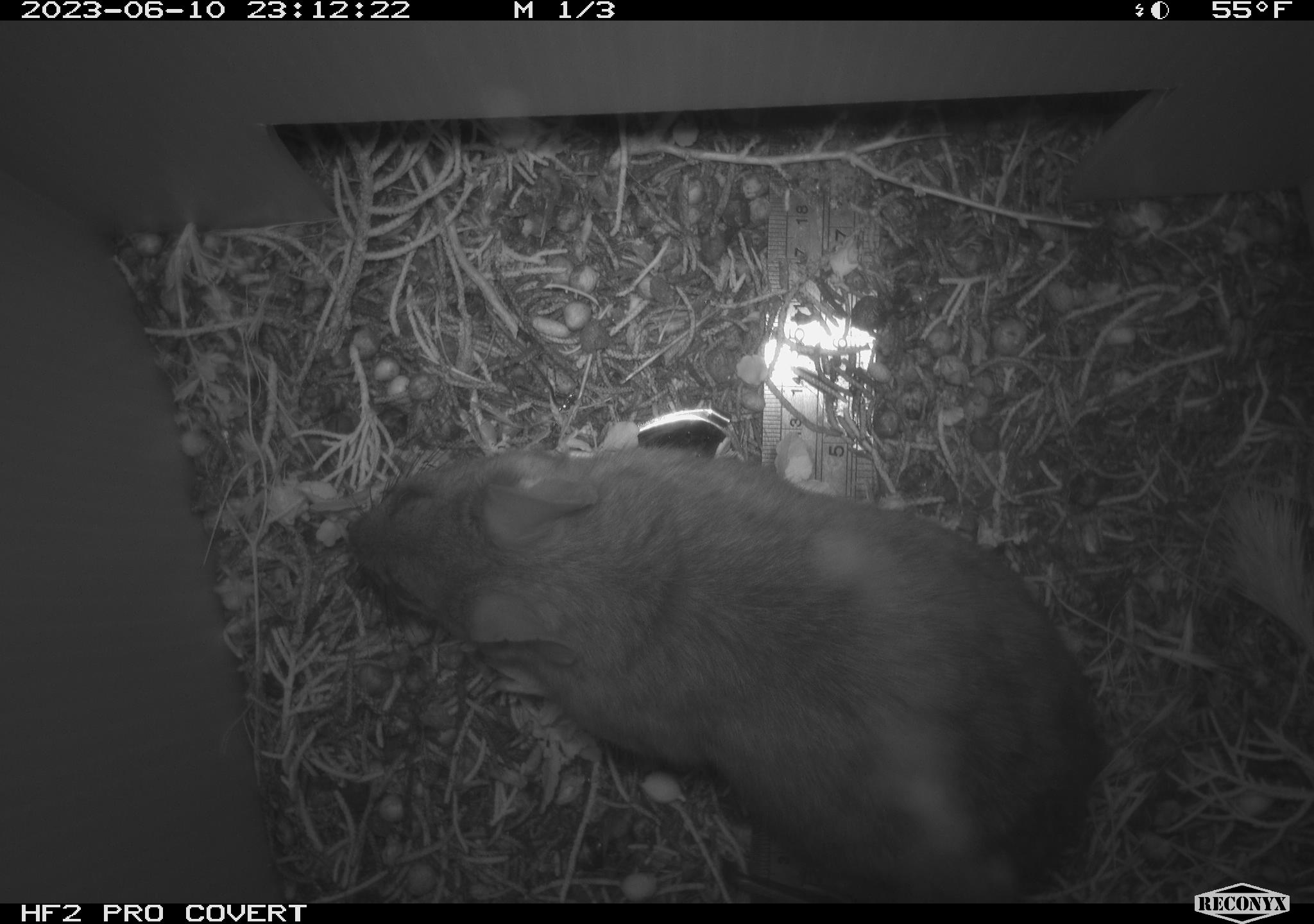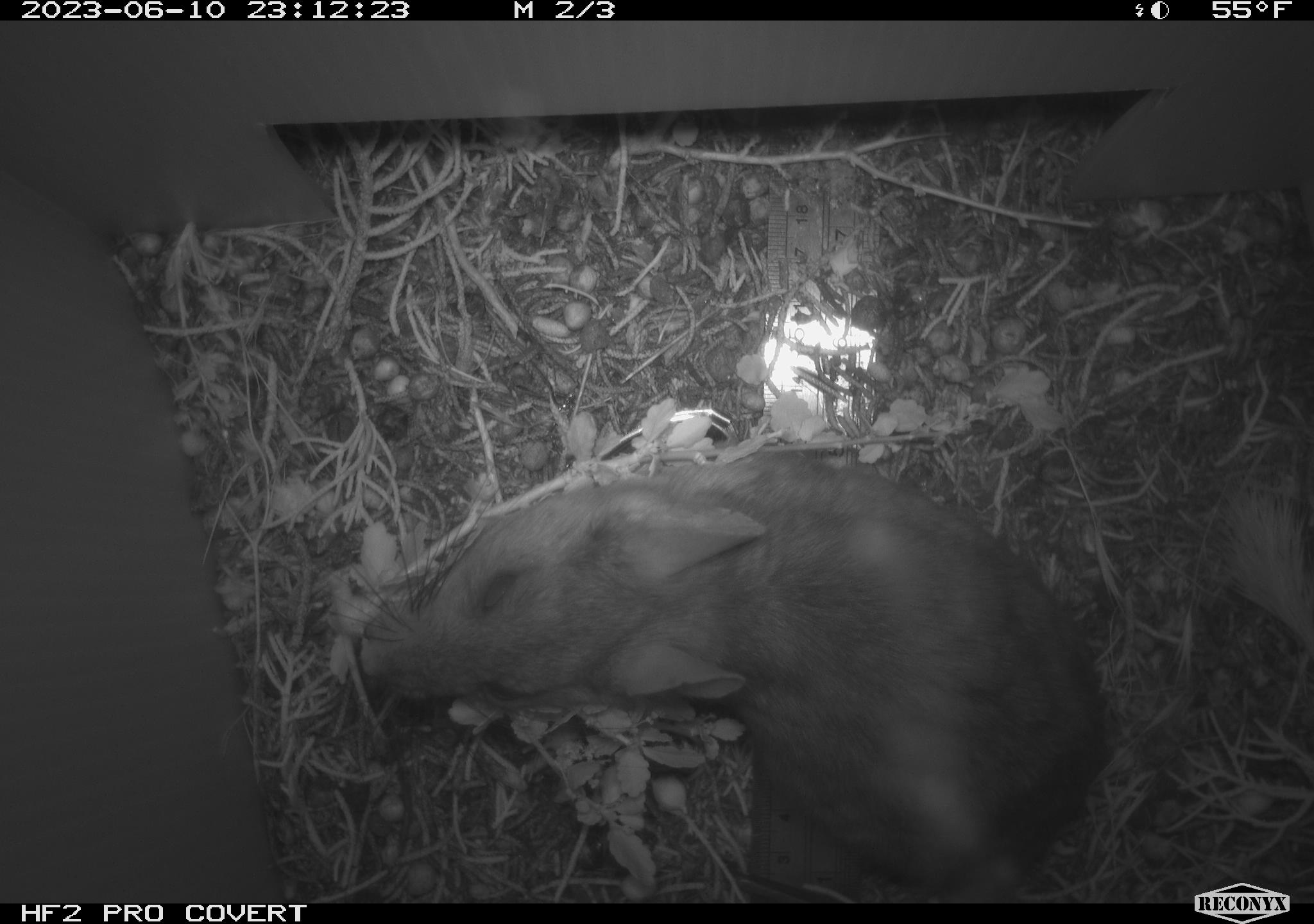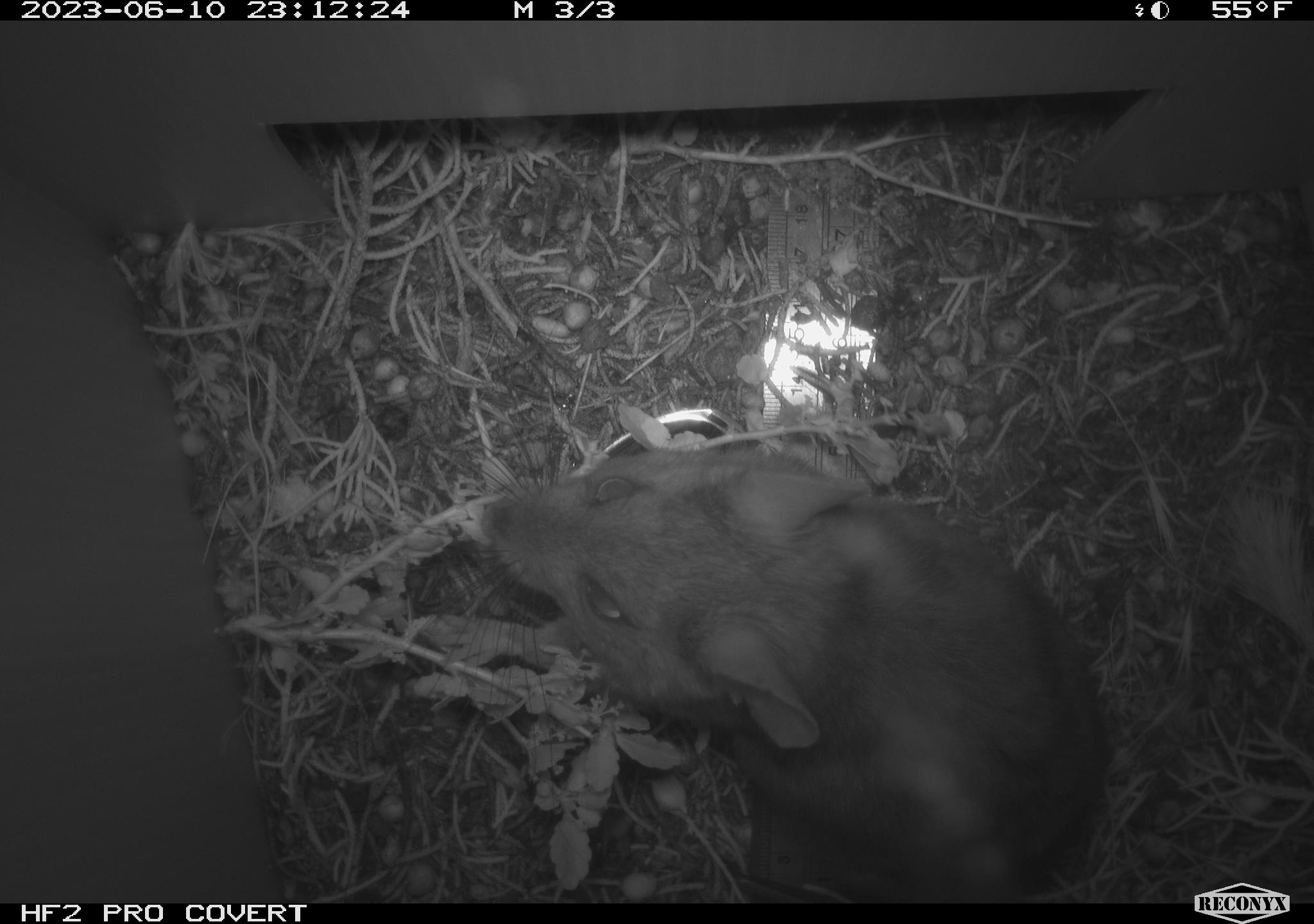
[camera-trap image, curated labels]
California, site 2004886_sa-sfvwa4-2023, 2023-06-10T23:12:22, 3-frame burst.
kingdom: Animalia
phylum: Chordata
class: Mammalia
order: Rodentia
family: Cricetidae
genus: Neotoma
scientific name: Neotoma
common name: pack rat or woodrat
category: neotoma species